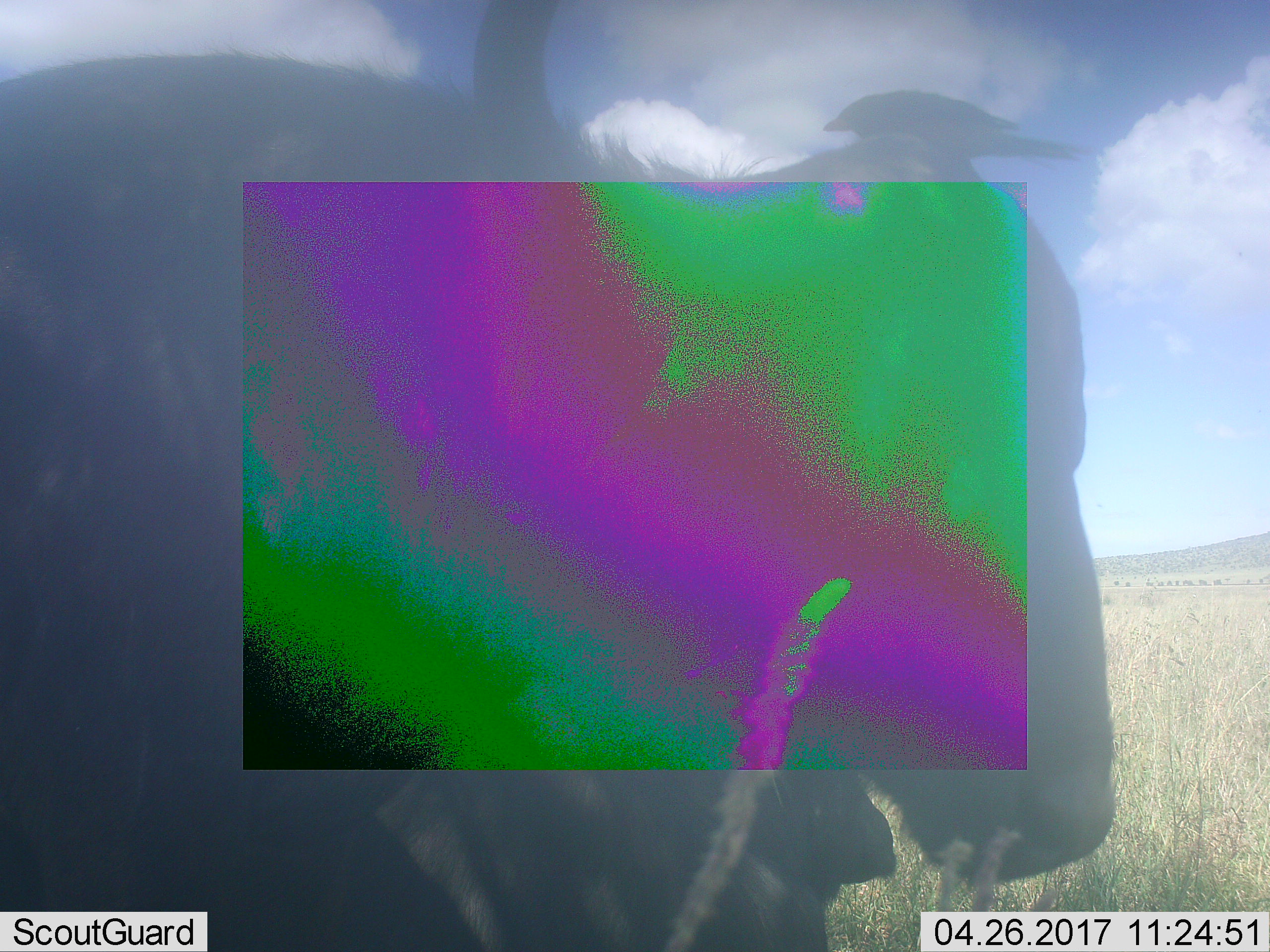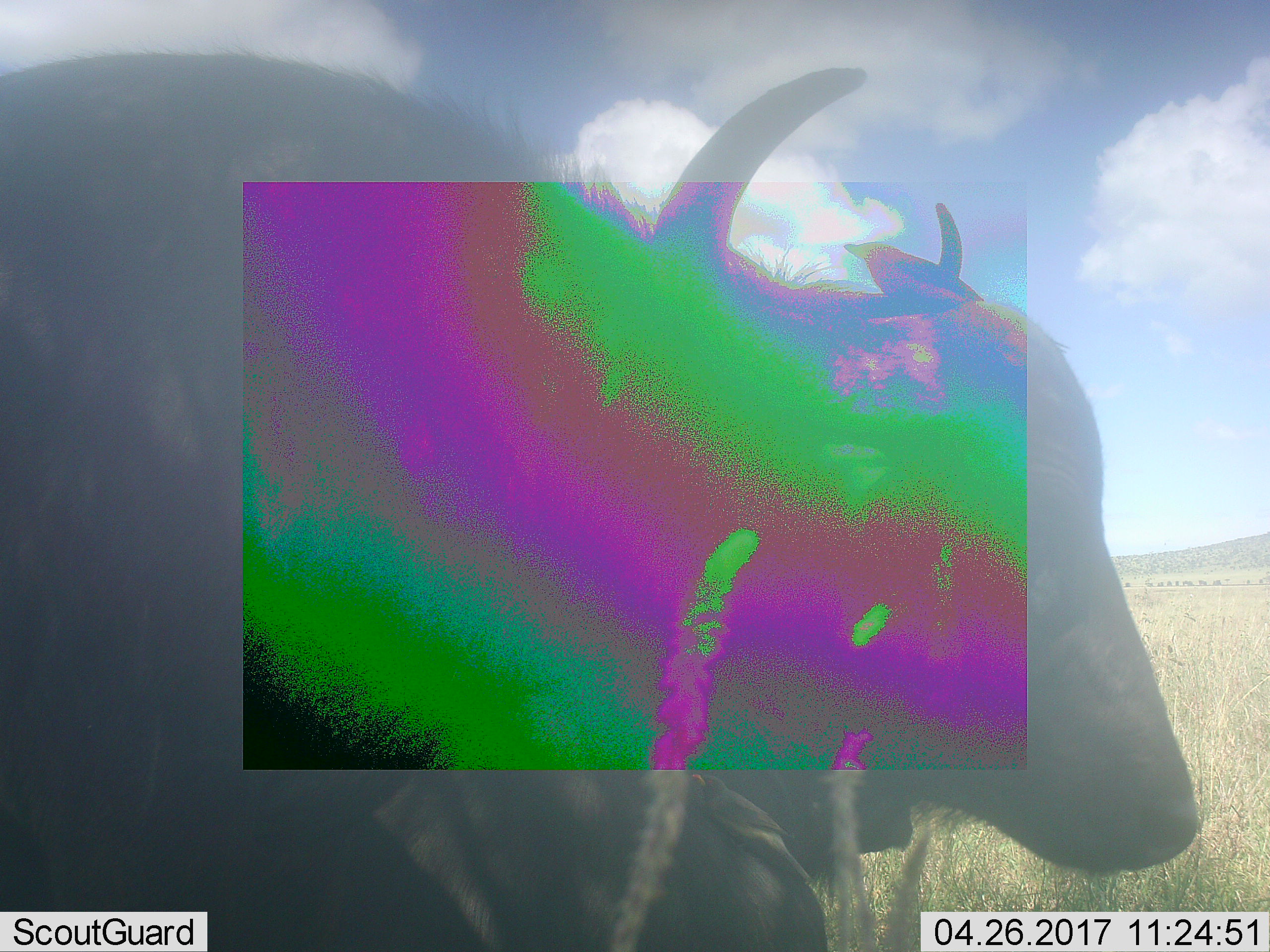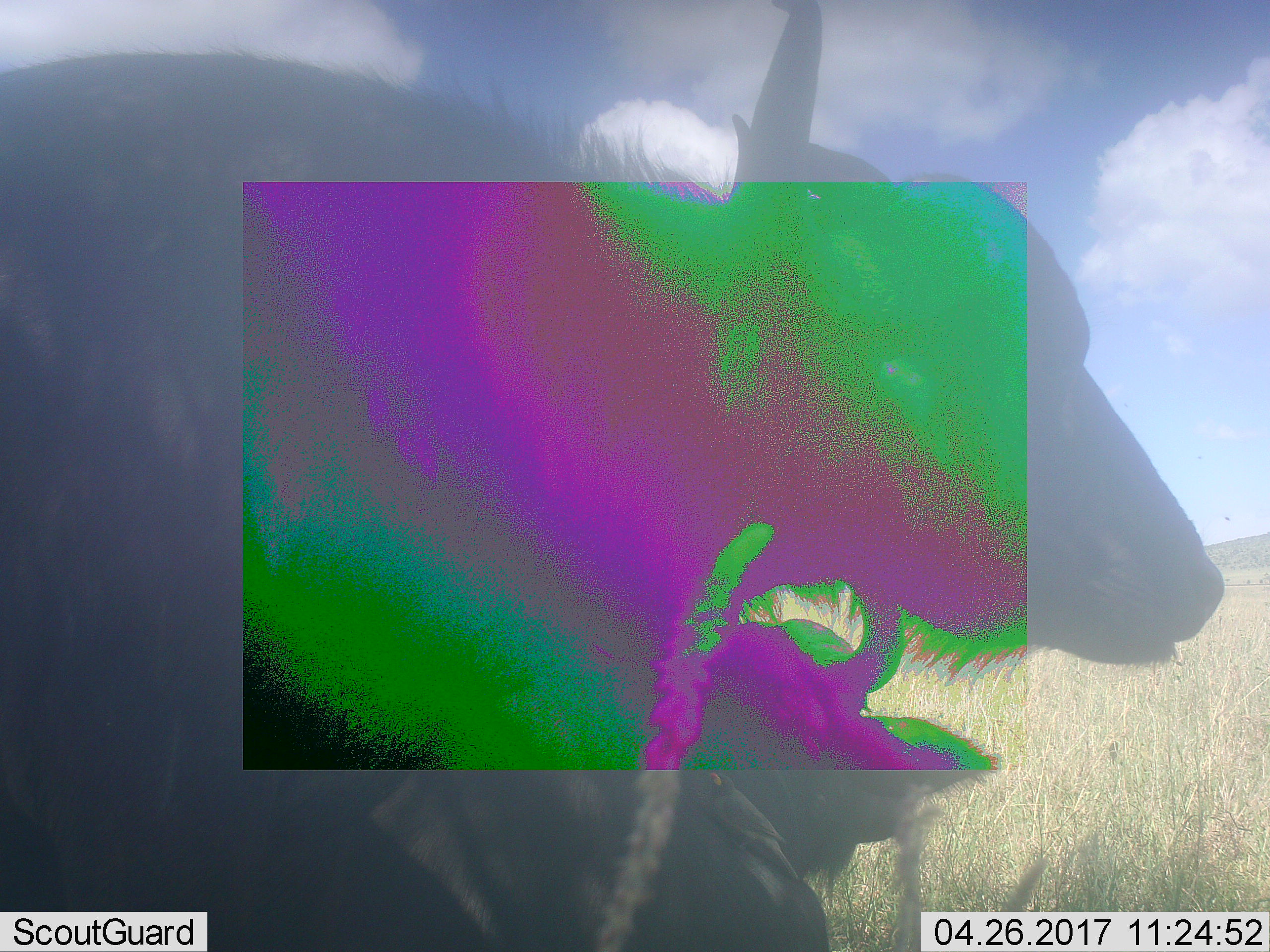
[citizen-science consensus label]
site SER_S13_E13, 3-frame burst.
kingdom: Animalia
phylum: Chordata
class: Mammalia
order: Artiodactyla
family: Bovidae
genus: Connochaetes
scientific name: Connochaetes taurinus taurinus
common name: blue wildebeest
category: wildebeestblue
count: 1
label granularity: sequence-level